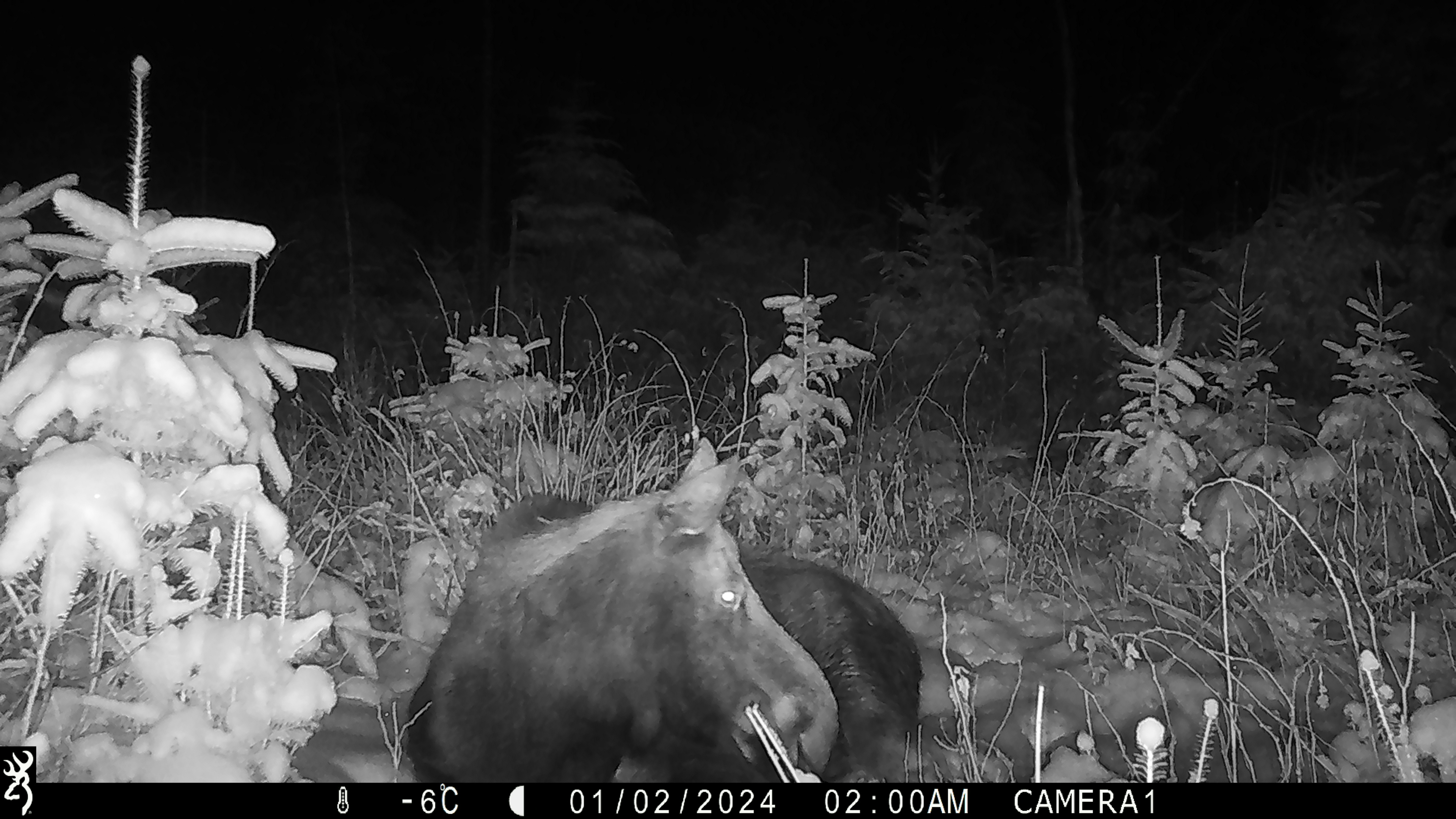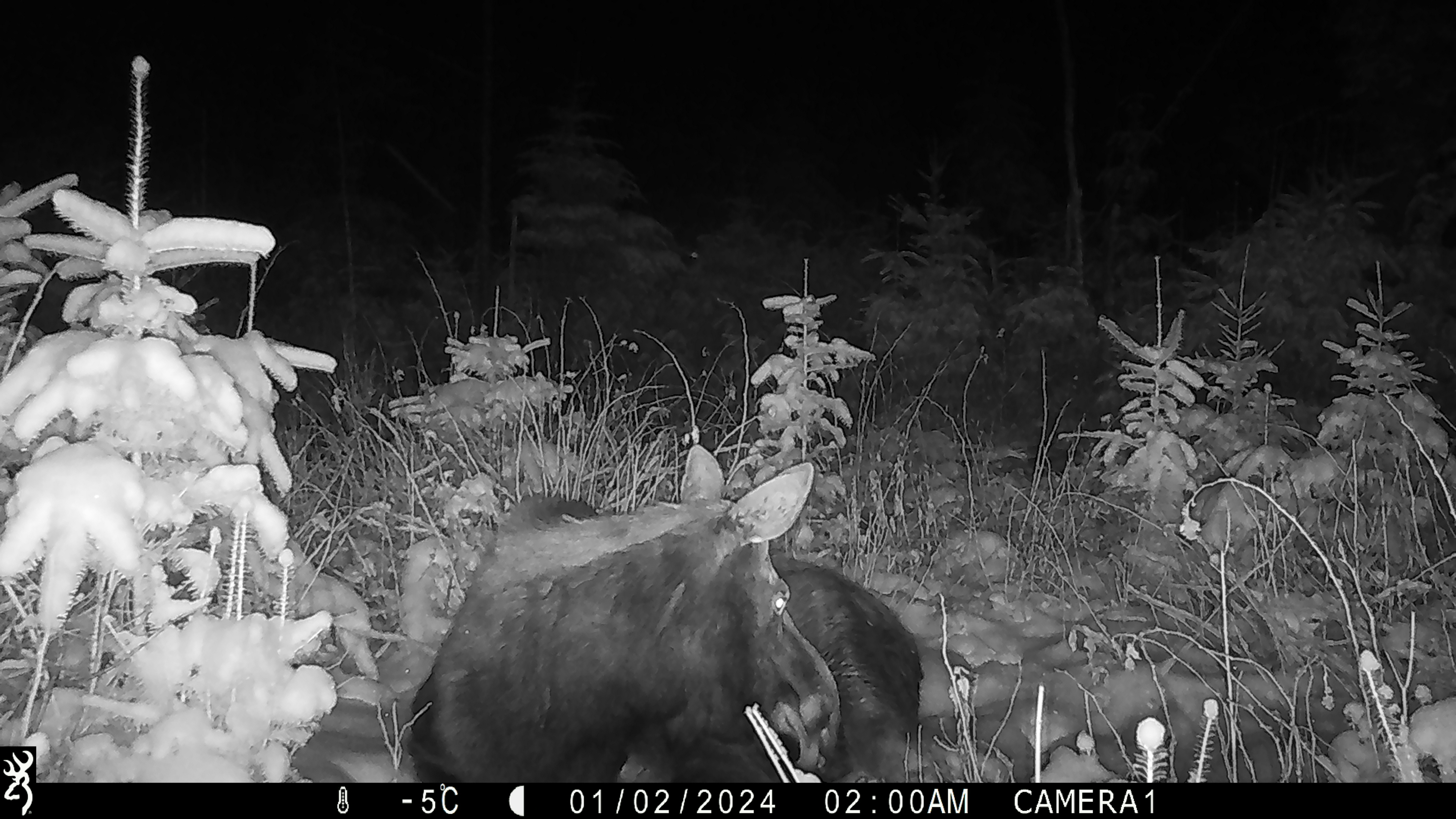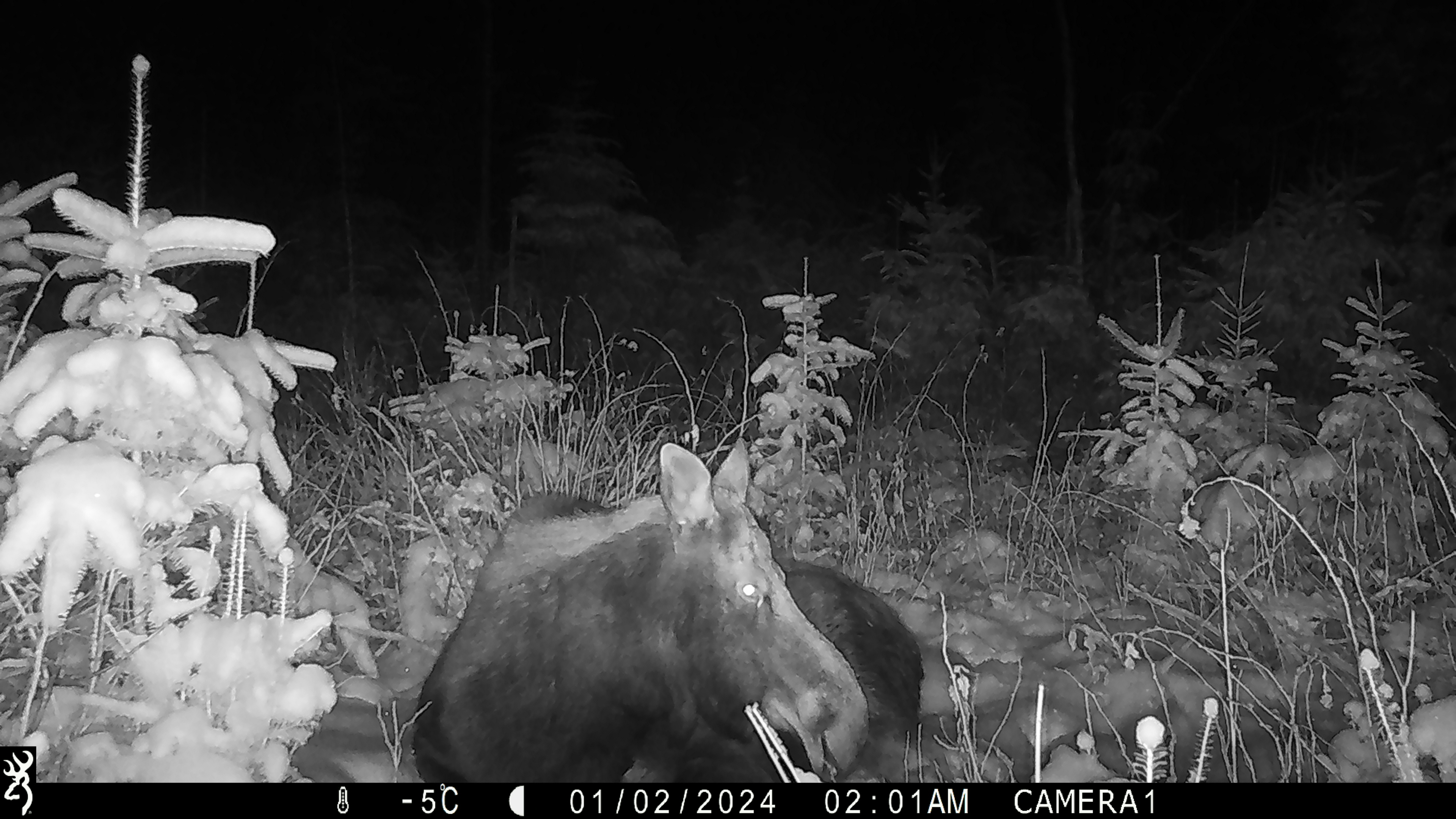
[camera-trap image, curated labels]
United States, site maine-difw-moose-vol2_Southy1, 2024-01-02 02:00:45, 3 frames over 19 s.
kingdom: Animalia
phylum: Chordata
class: Mammalia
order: Artiodactyla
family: Cervidae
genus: Alces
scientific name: Alces alces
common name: moose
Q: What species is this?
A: Moose (Alces alces).